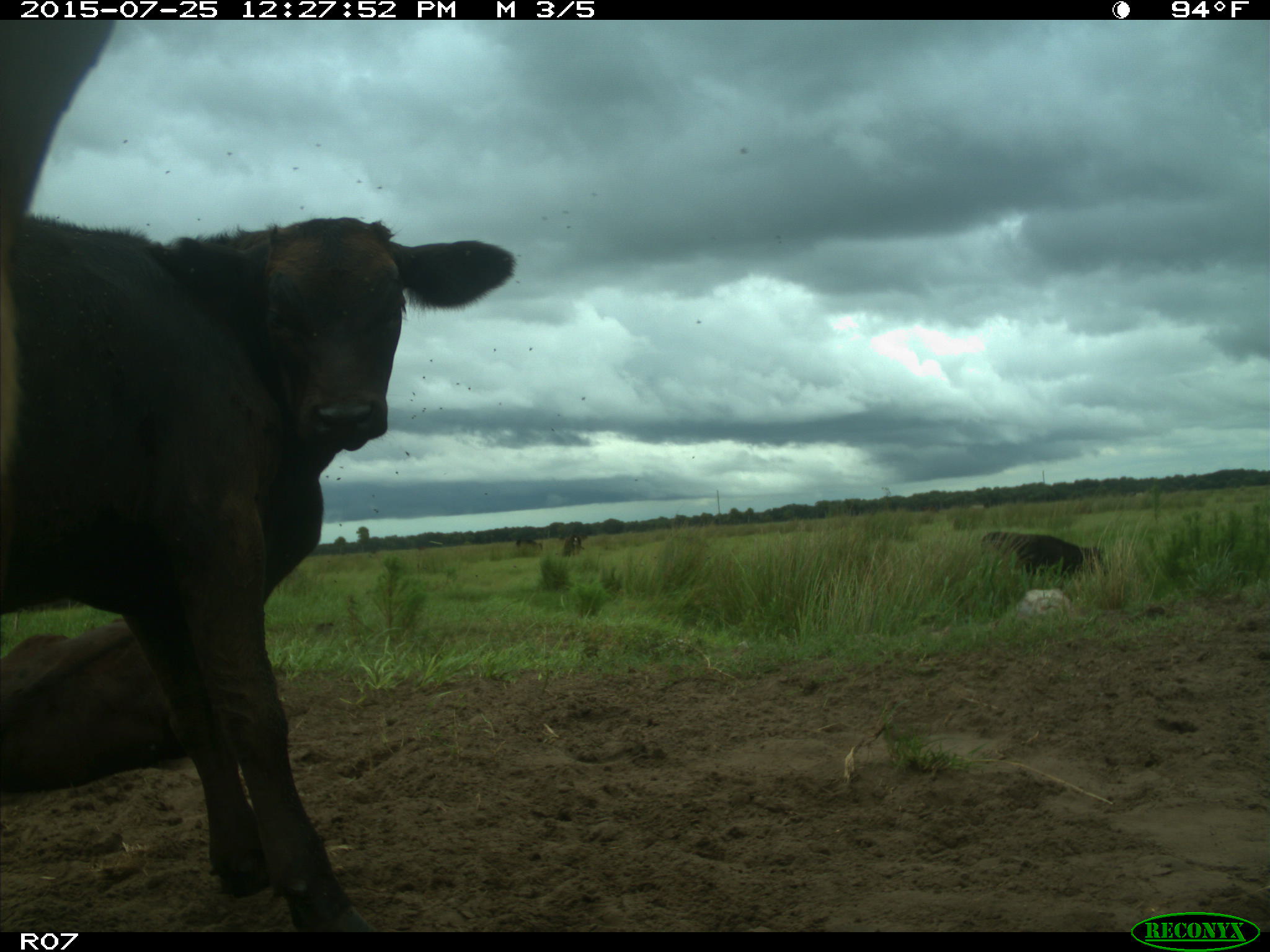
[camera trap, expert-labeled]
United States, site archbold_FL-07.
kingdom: Animalia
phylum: Chordata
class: Mammalia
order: Artiodactyla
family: Bovidae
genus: Bos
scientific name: Bos taurus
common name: domestic cow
Bos taurus (domestic cow).